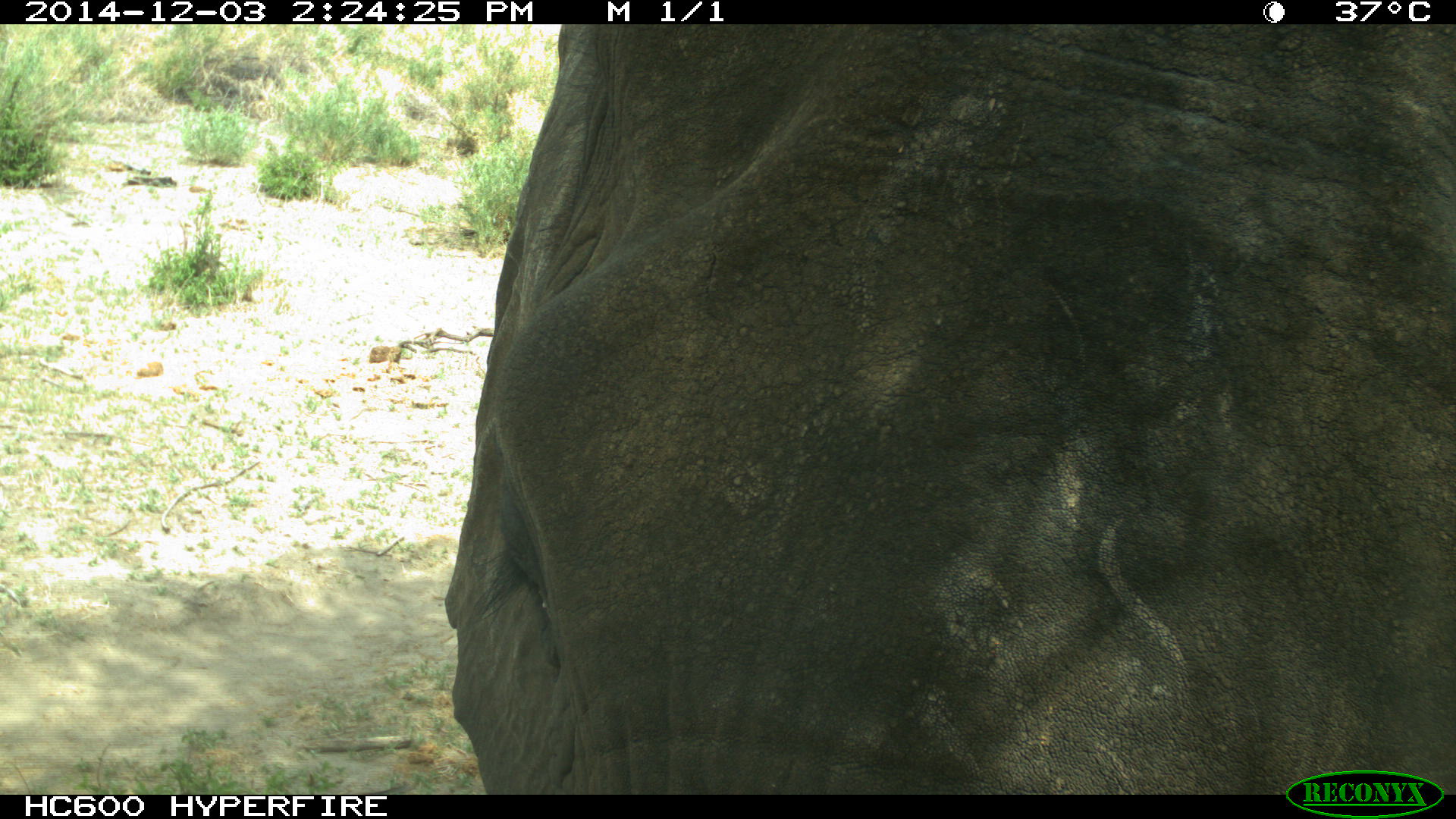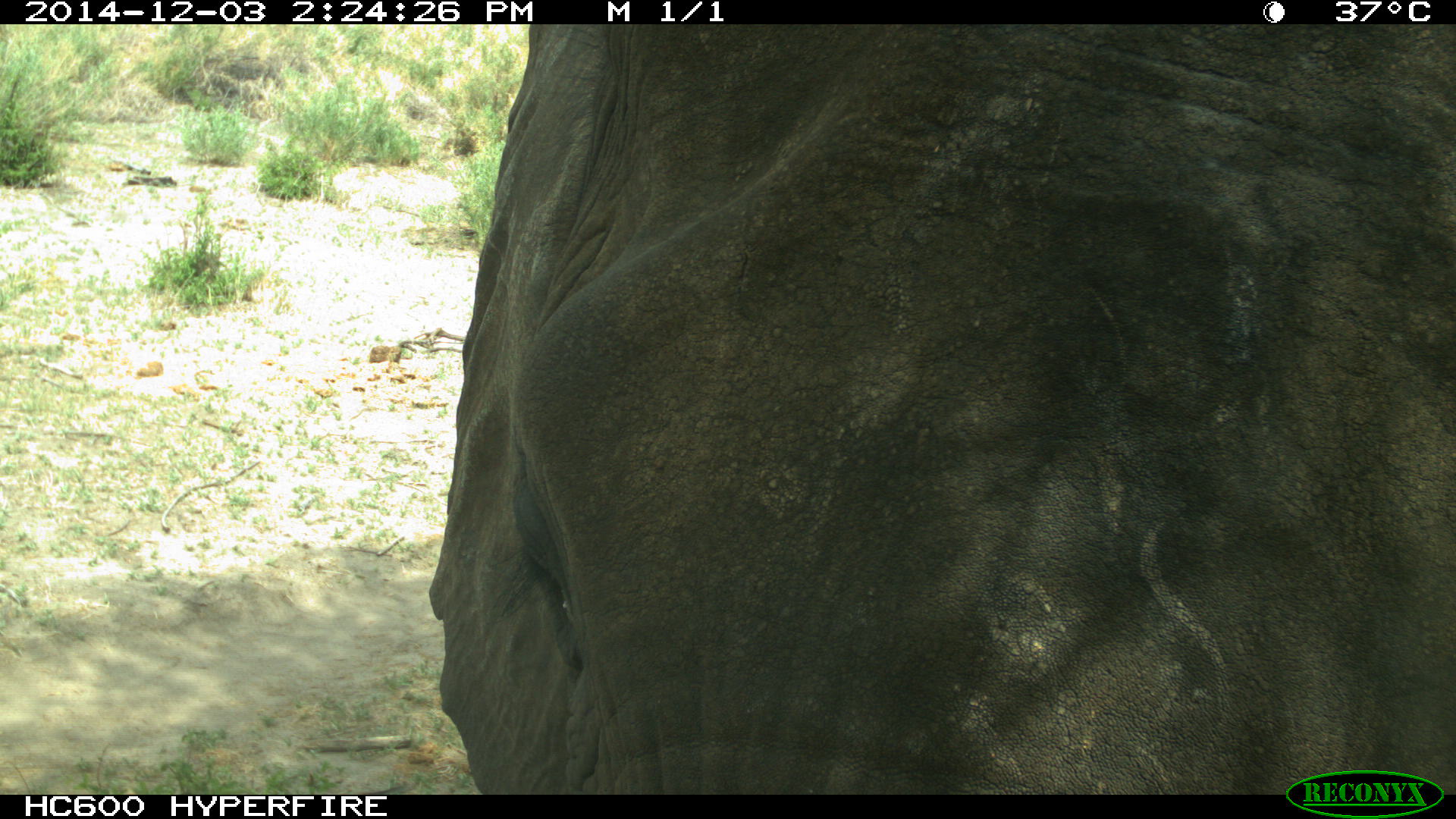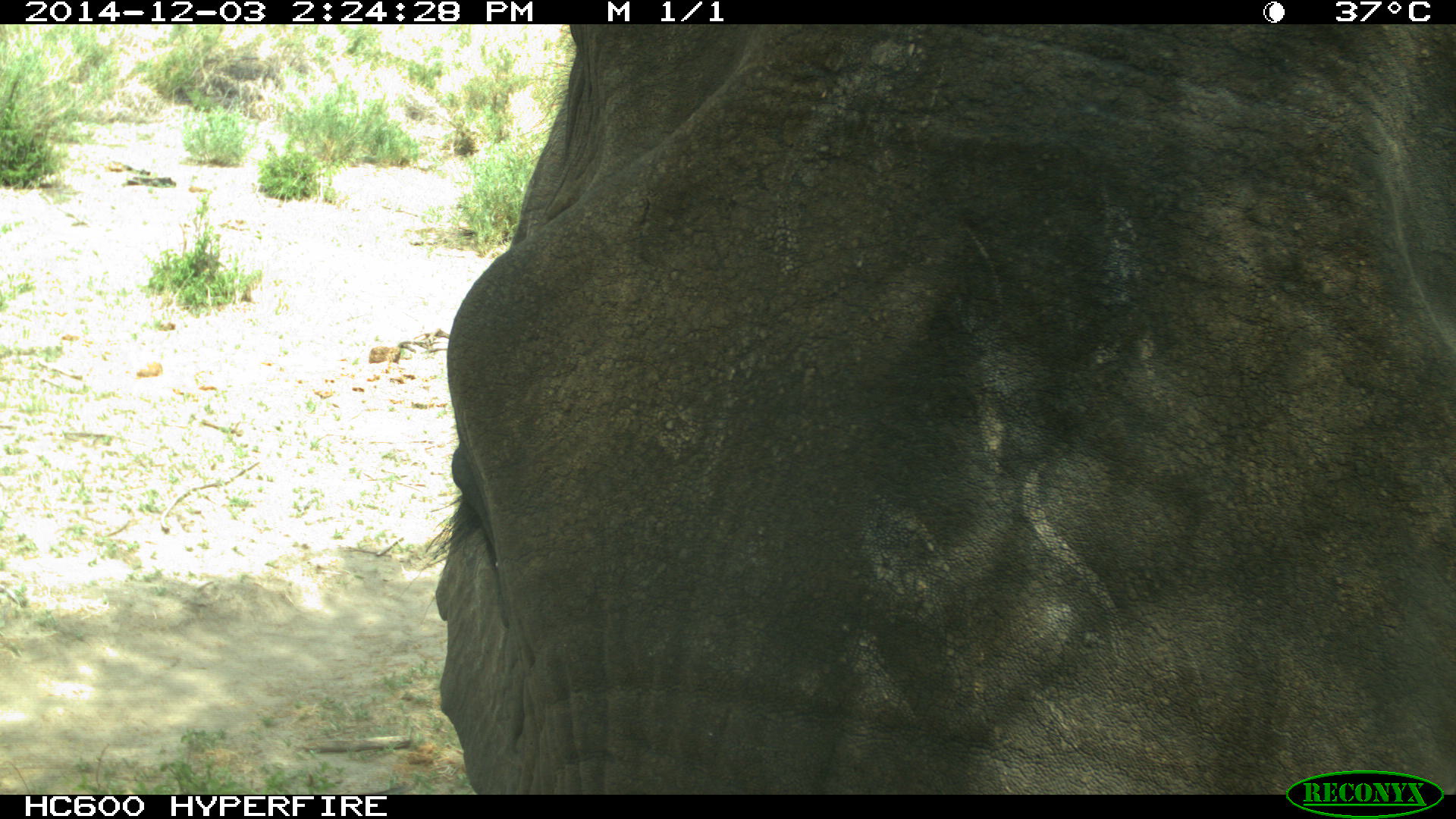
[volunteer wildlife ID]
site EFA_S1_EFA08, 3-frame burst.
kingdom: Animalia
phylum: Chordata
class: Mammalia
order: Proboscidea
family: Elephantidae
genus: Loxodonta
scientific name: Loxodonta africana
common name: african bush elephant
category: elephant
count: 1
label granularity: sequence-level